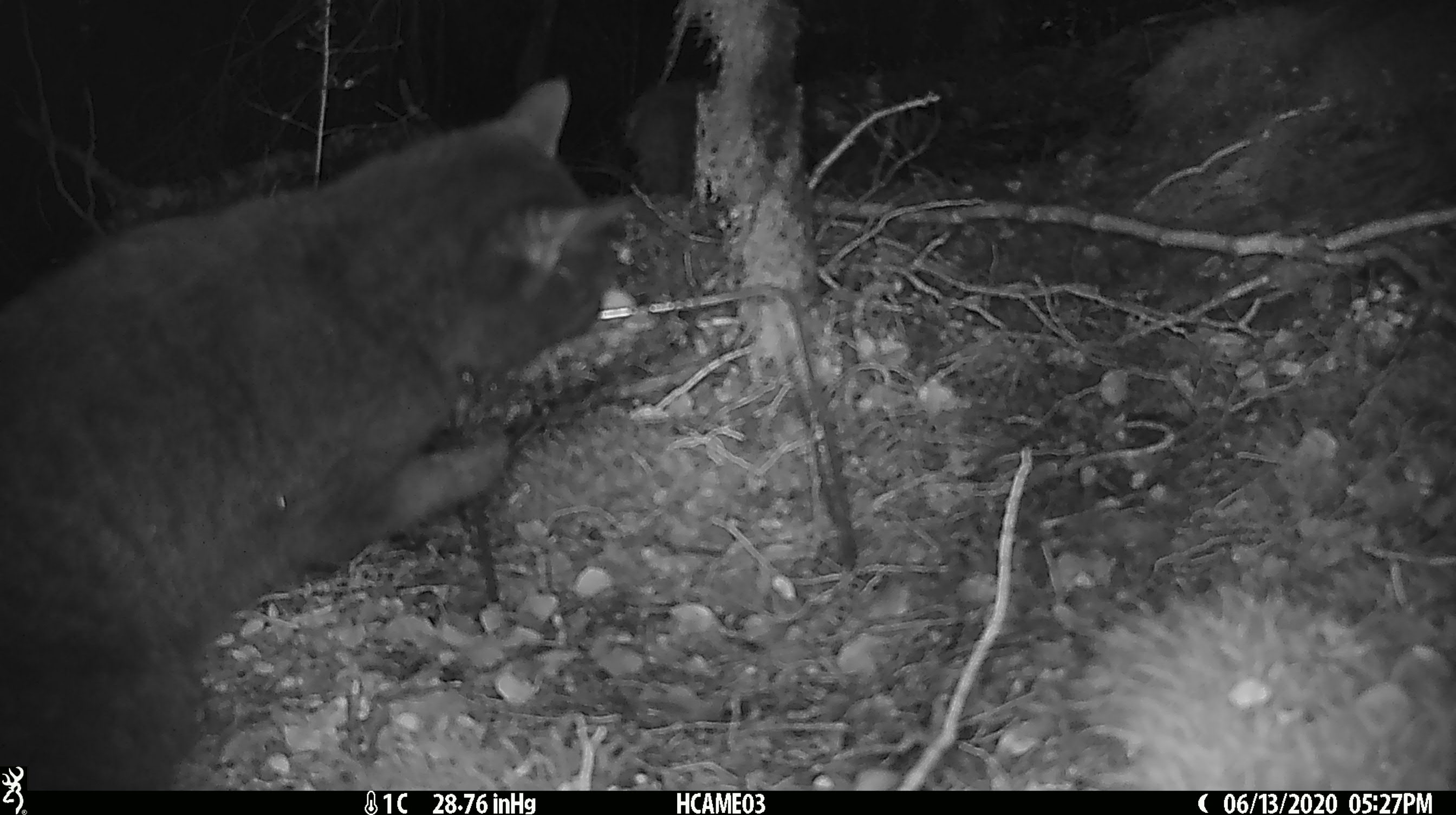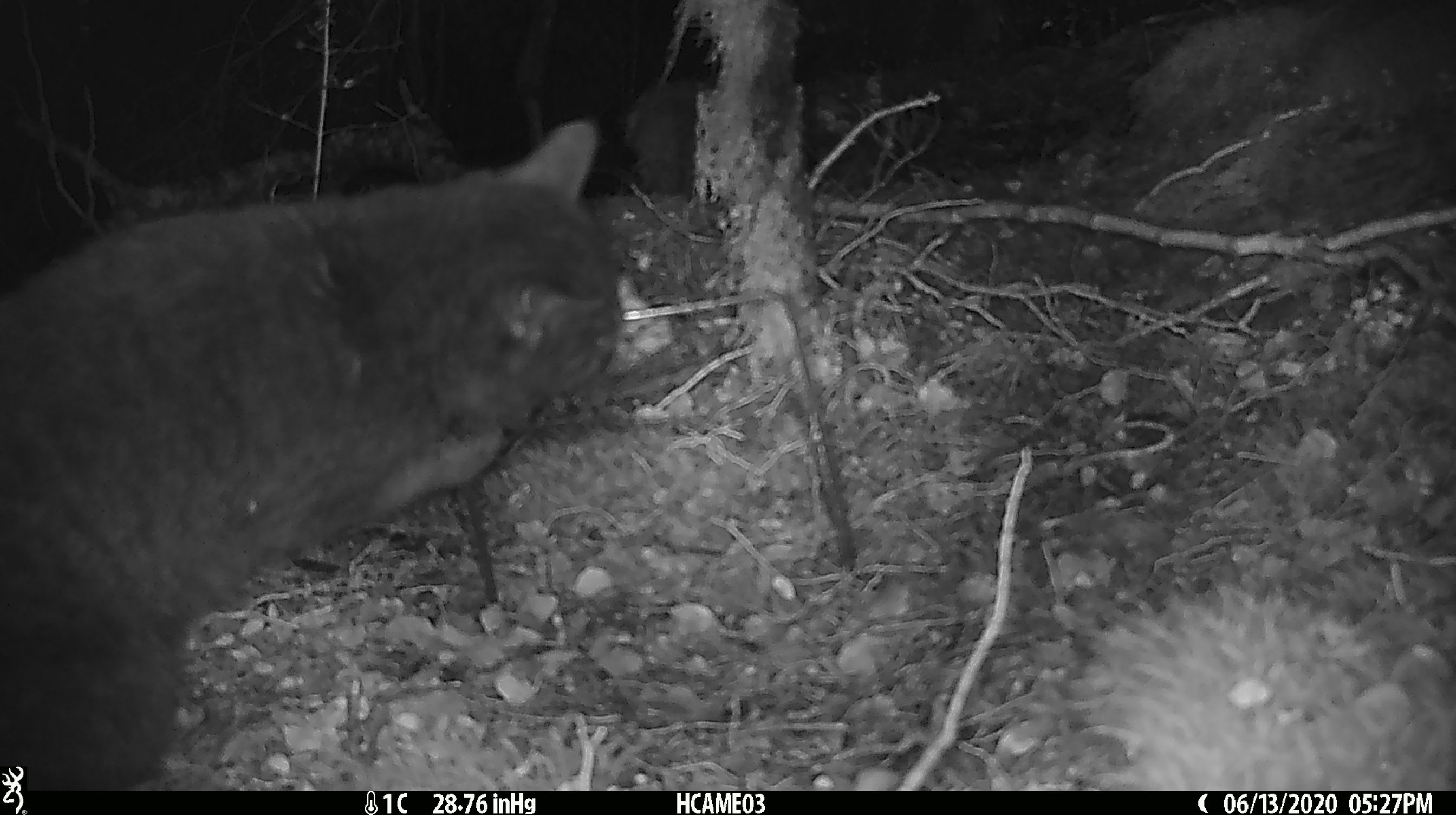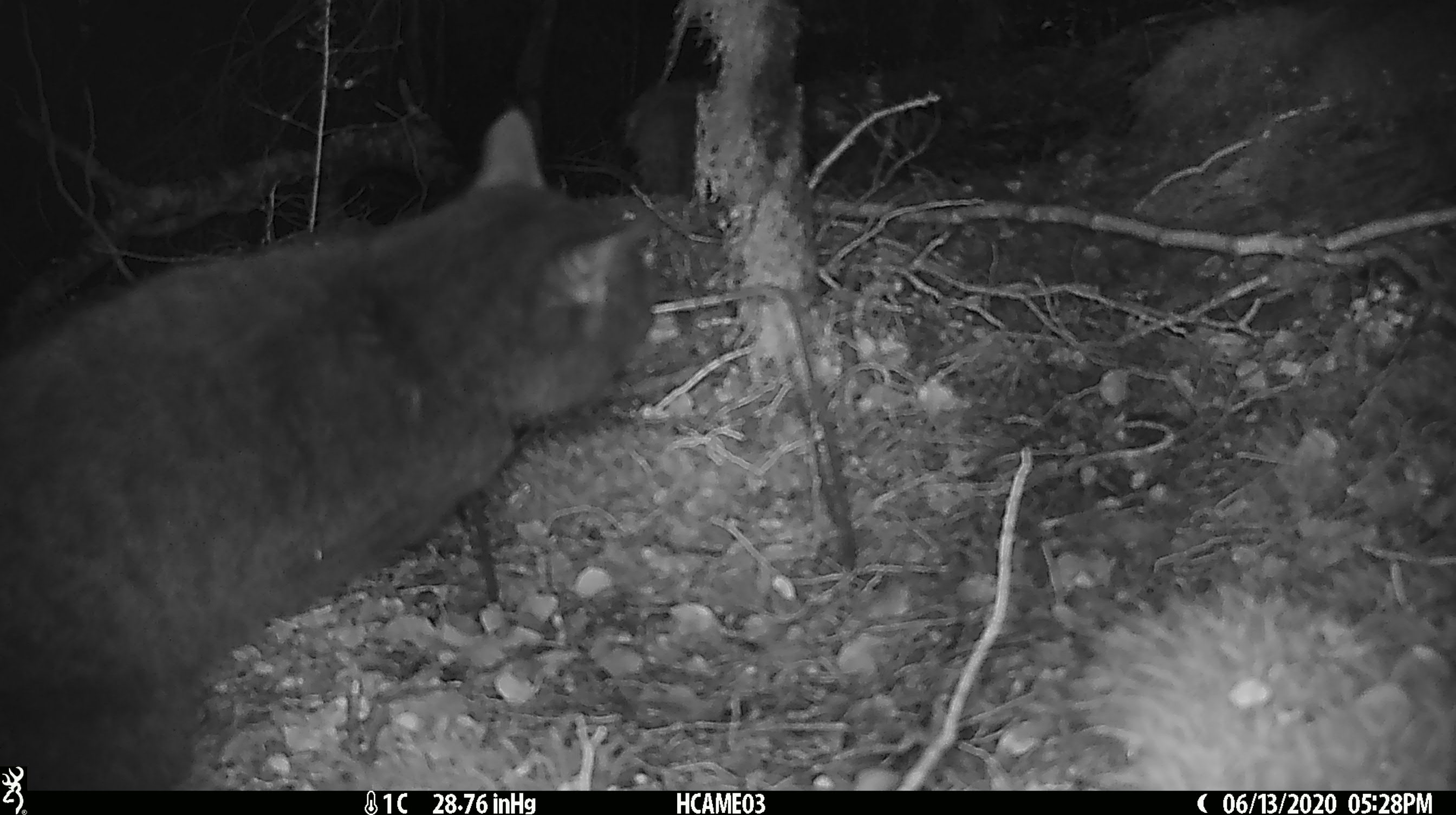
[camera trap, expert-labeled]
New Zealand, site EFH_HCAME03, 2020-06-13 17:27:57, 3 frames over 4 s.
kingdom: Animalia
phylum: Chordata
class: Mammalia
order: Carnivora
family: Felidae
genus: Felis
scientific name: Felis catus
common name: domestic cat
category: cat